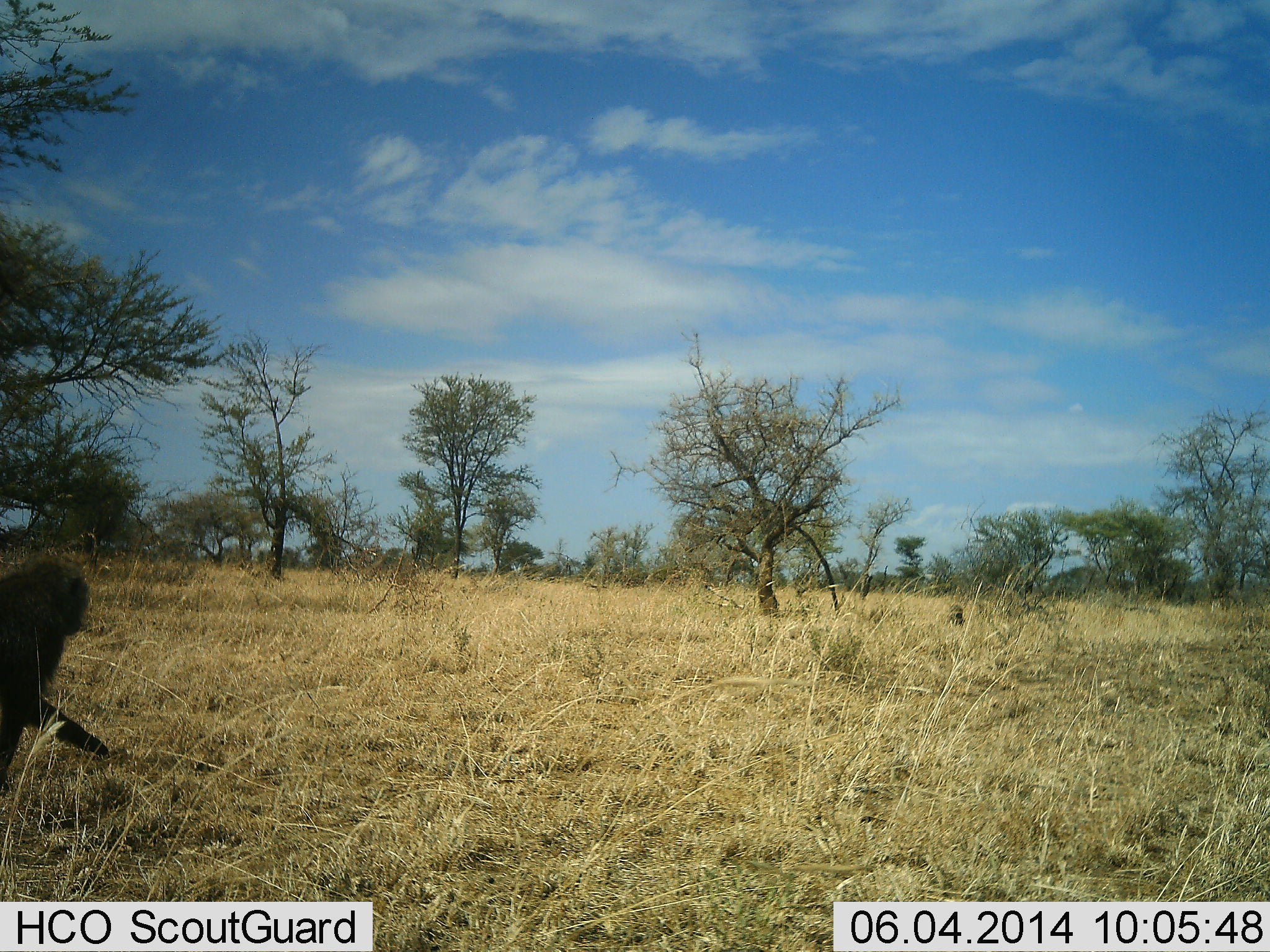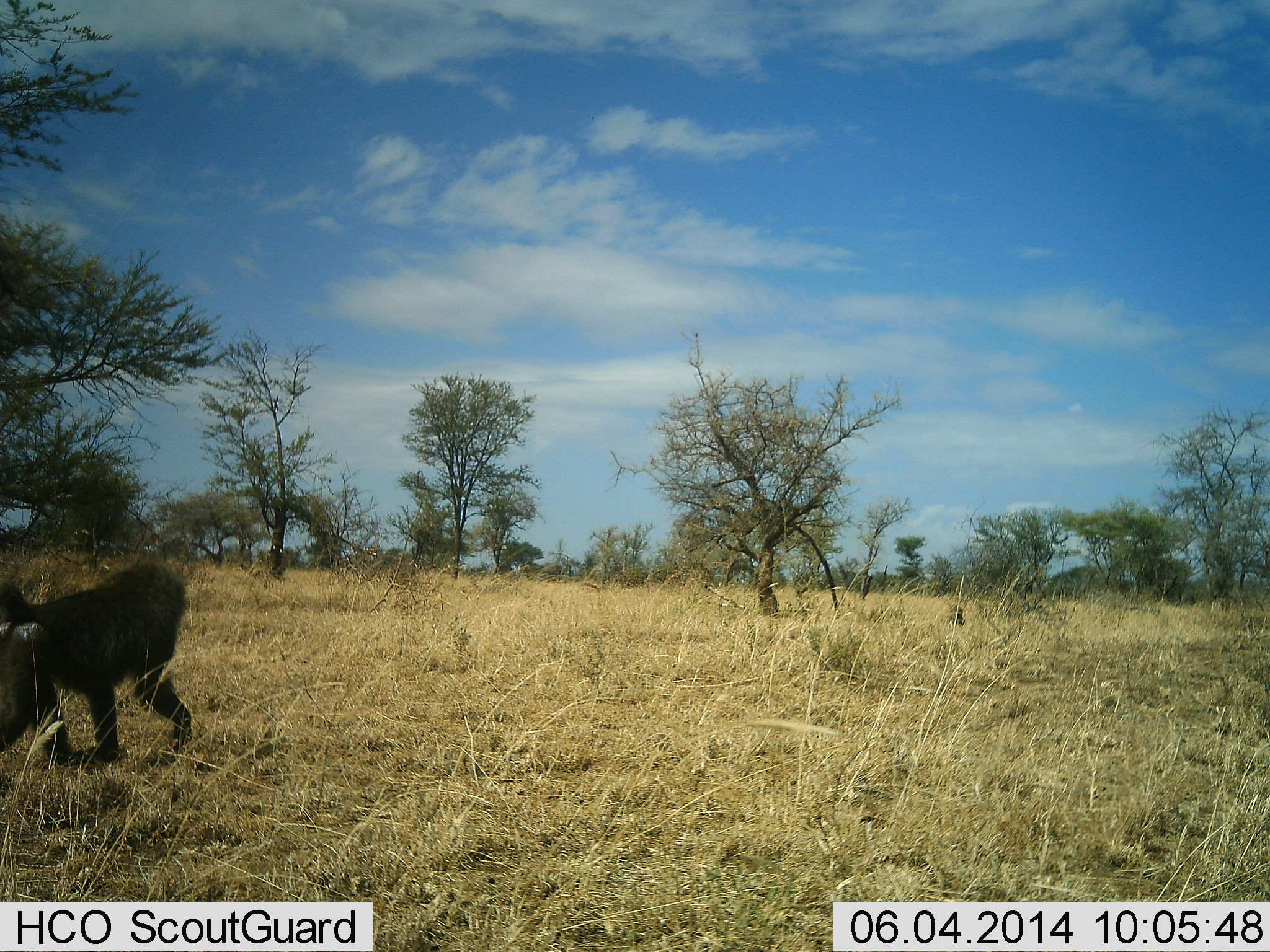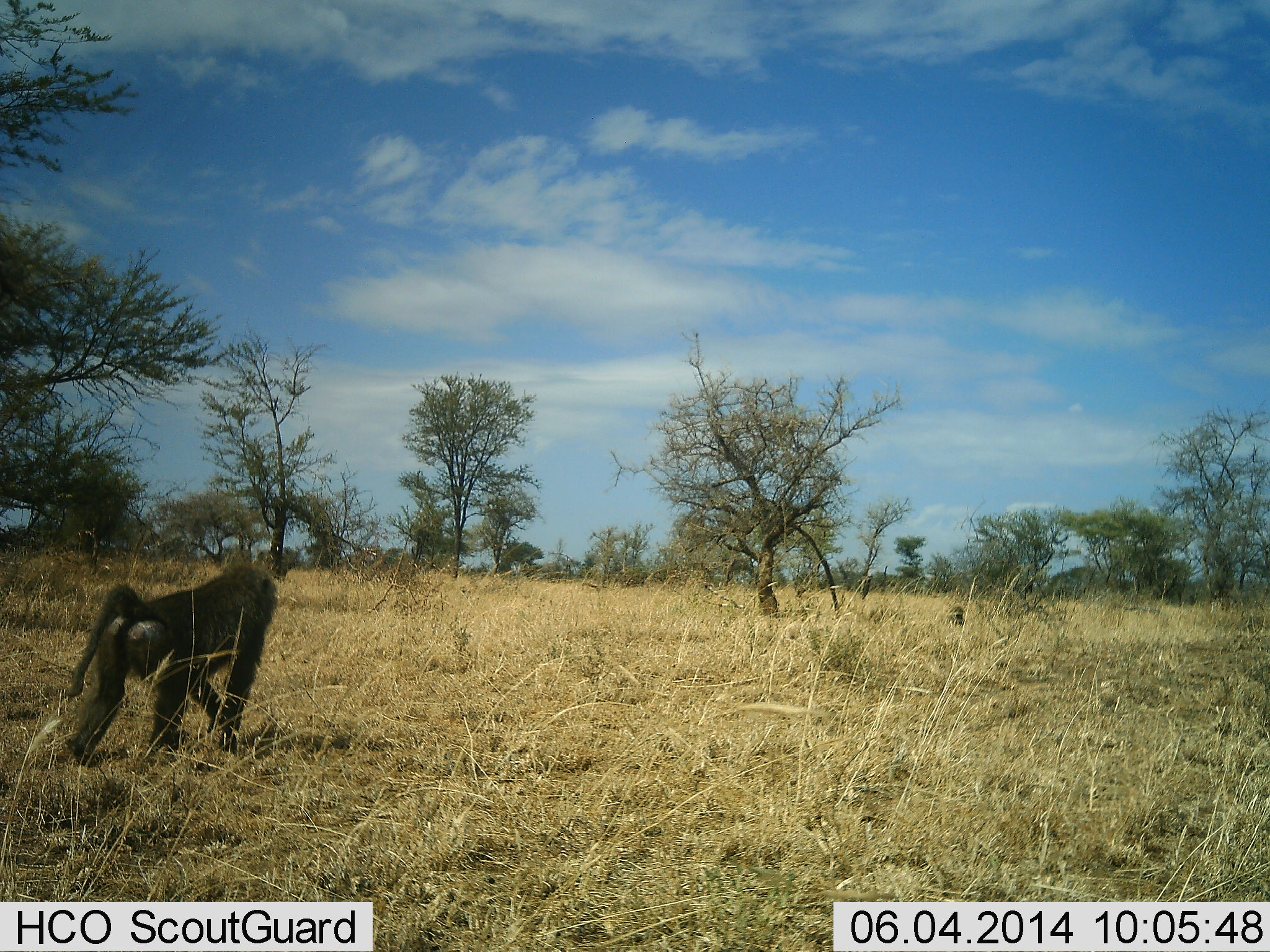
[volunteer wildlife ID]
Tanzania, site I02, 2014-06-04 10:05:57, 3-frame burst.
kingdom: Animalia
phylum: Chordata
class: Mammalia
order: Primates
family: Cercopithecidae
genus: Papio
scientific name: Papio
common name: baboon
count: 1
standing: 0%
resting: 0%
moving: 100%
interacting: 0%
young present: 0%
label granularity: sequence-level